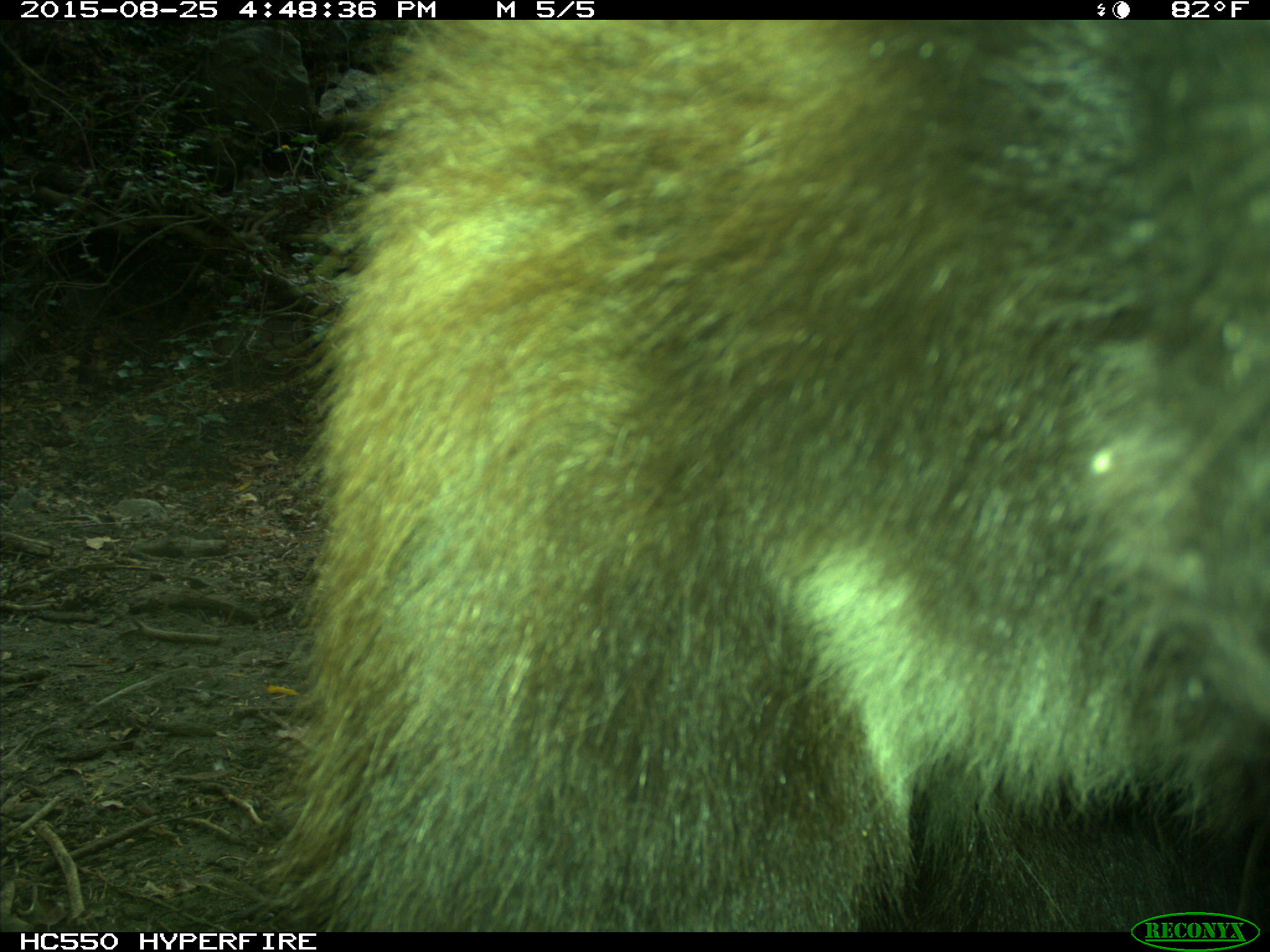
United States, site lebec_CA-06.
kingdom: Animalia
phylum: Chordata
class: Mammalia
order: Carnivora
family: Ursidae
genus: Ursus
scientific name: Ursus americanus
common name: american black bear